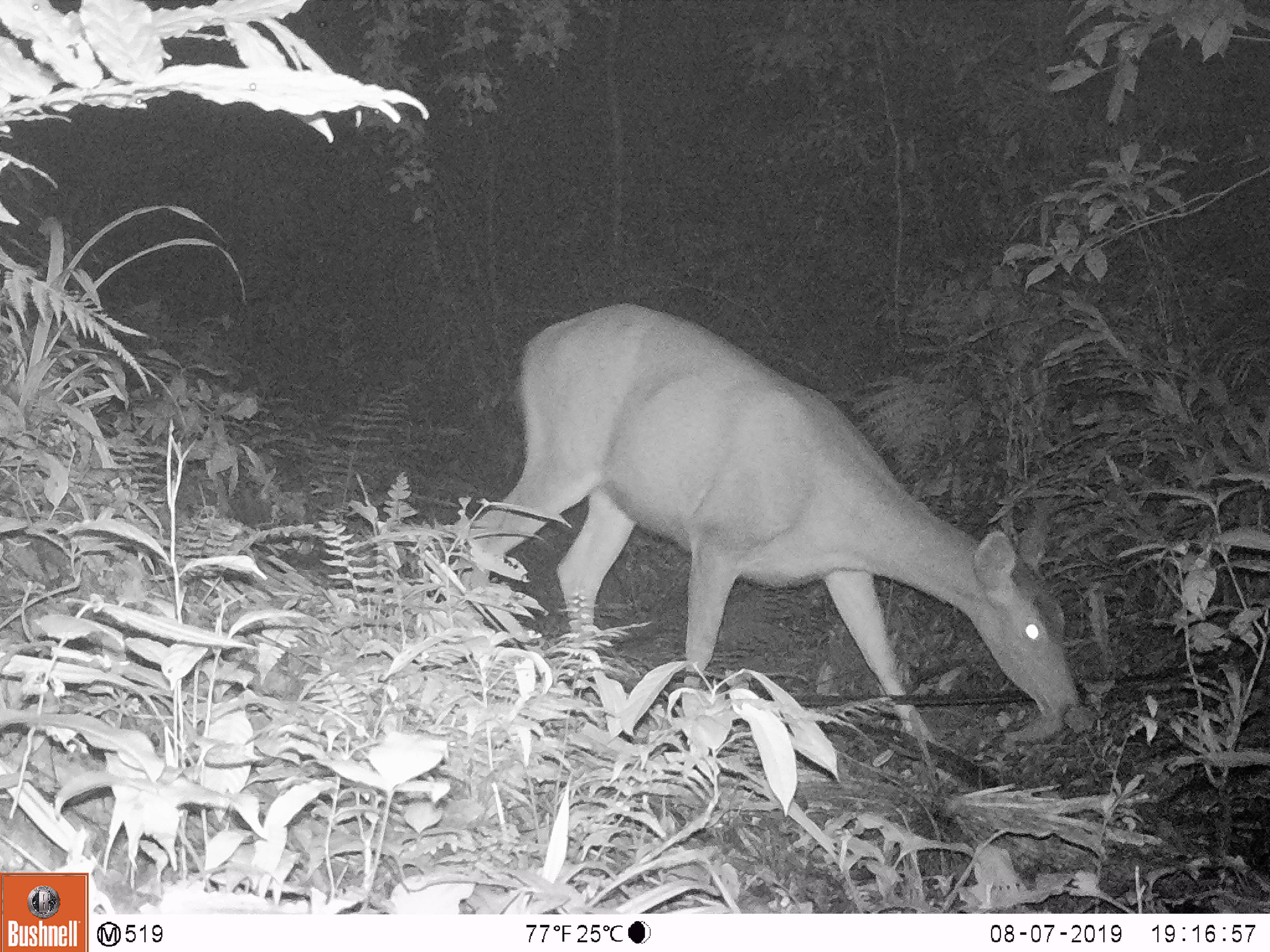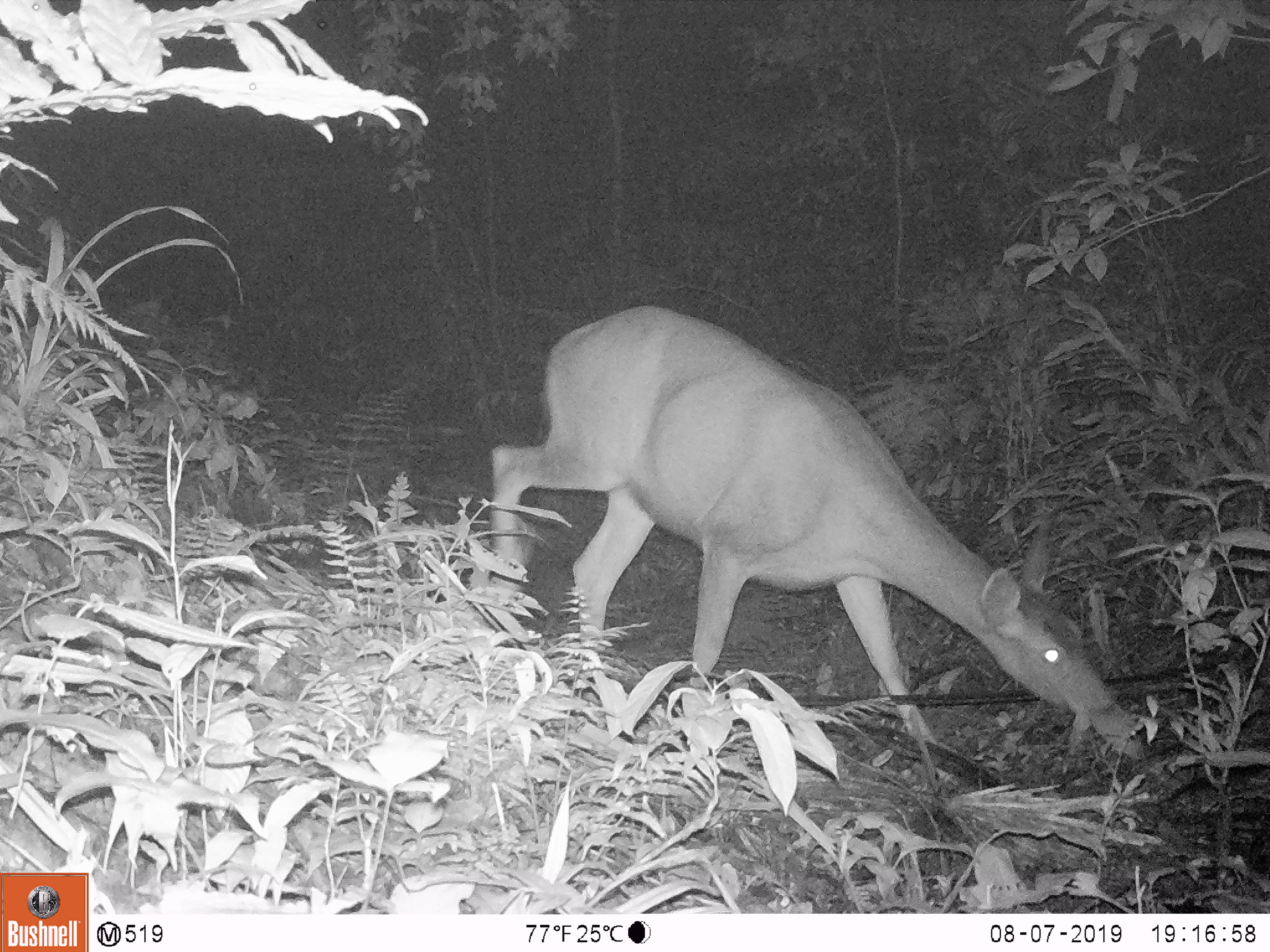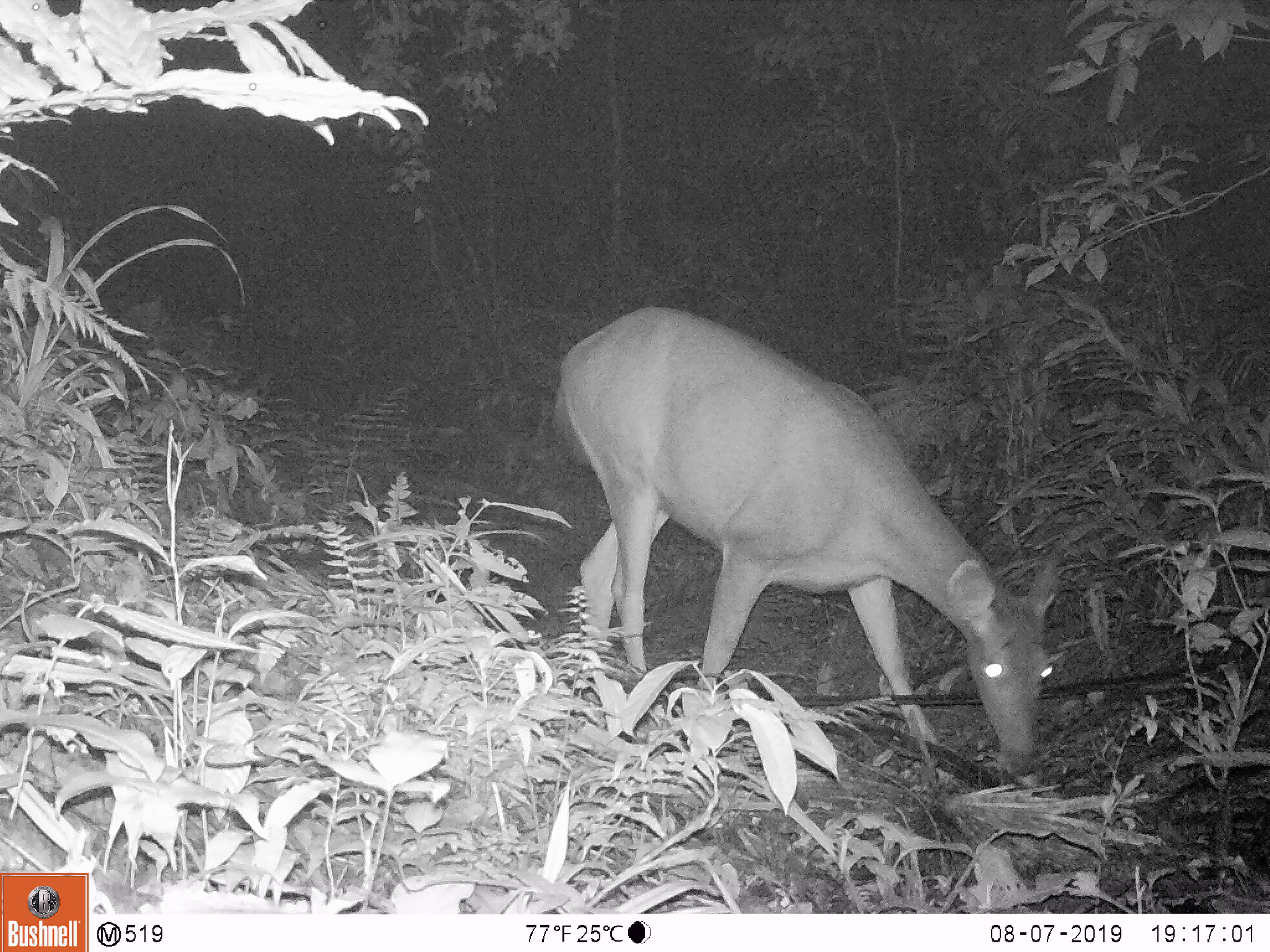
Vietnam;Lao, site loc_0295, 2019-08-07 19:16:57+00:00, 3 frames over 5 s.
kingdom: Animalia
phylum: Chordata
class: Mammalia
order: Artiodactyla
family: Cervidae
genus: Rusa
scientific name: Rusa unicolor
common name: sambar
Sambar (Rusa unicolor). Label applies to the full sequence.